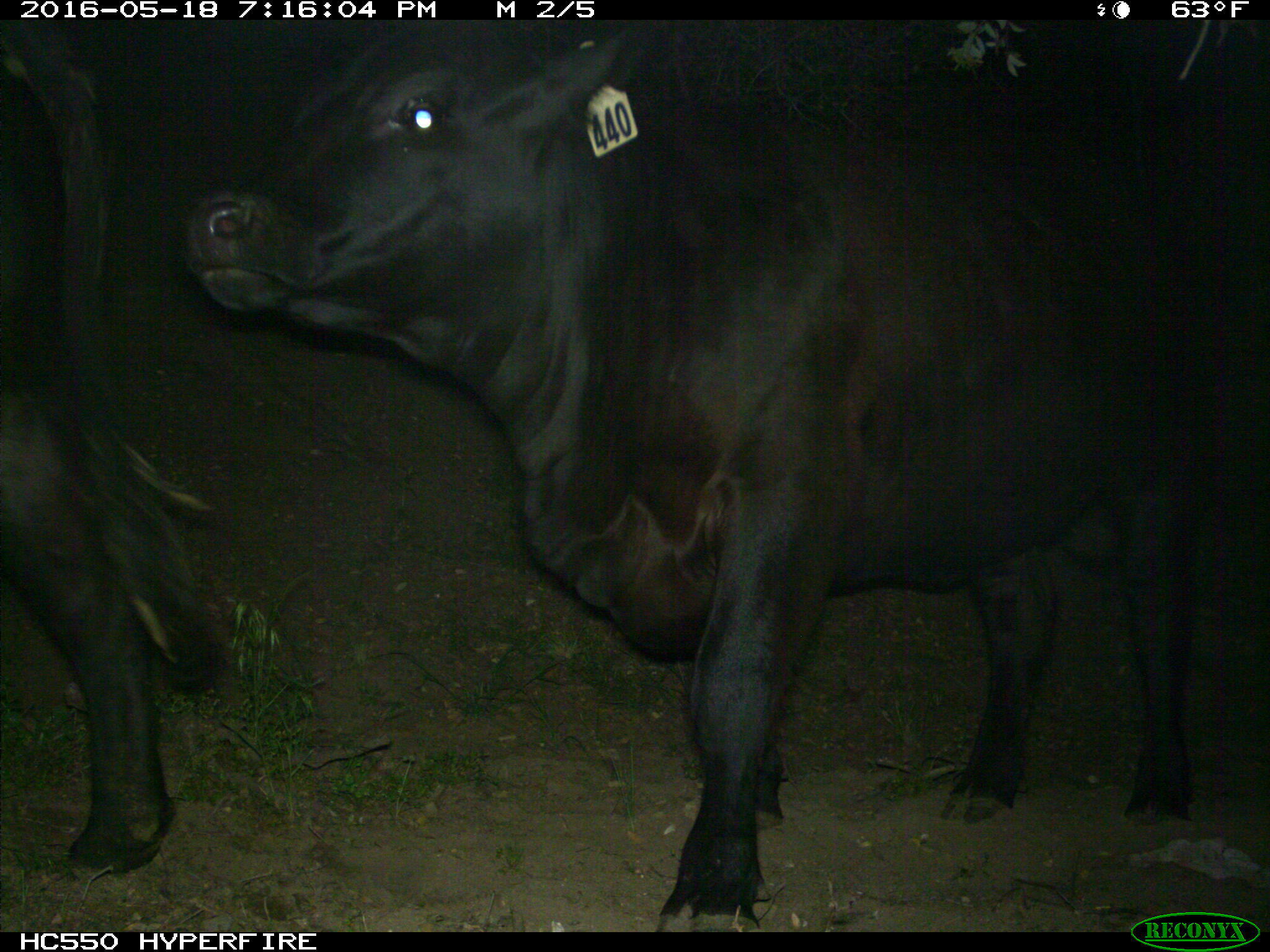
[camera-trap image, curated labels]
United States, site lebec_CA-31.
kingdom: Animalia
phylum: Chordata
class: Mammalia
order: Artiodactyla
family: Bovidae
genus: Bos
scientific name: Bos taurus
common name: domestic cow